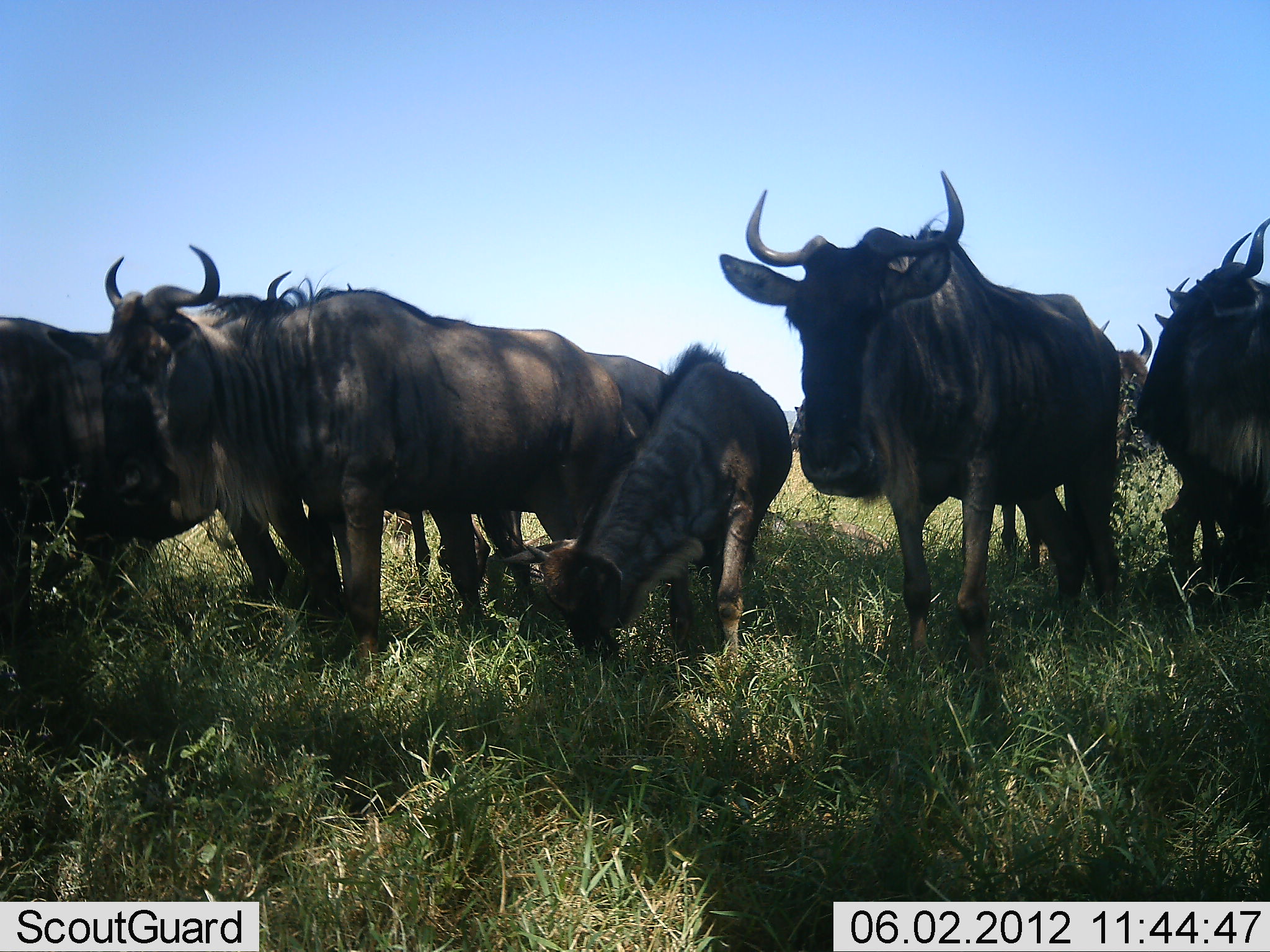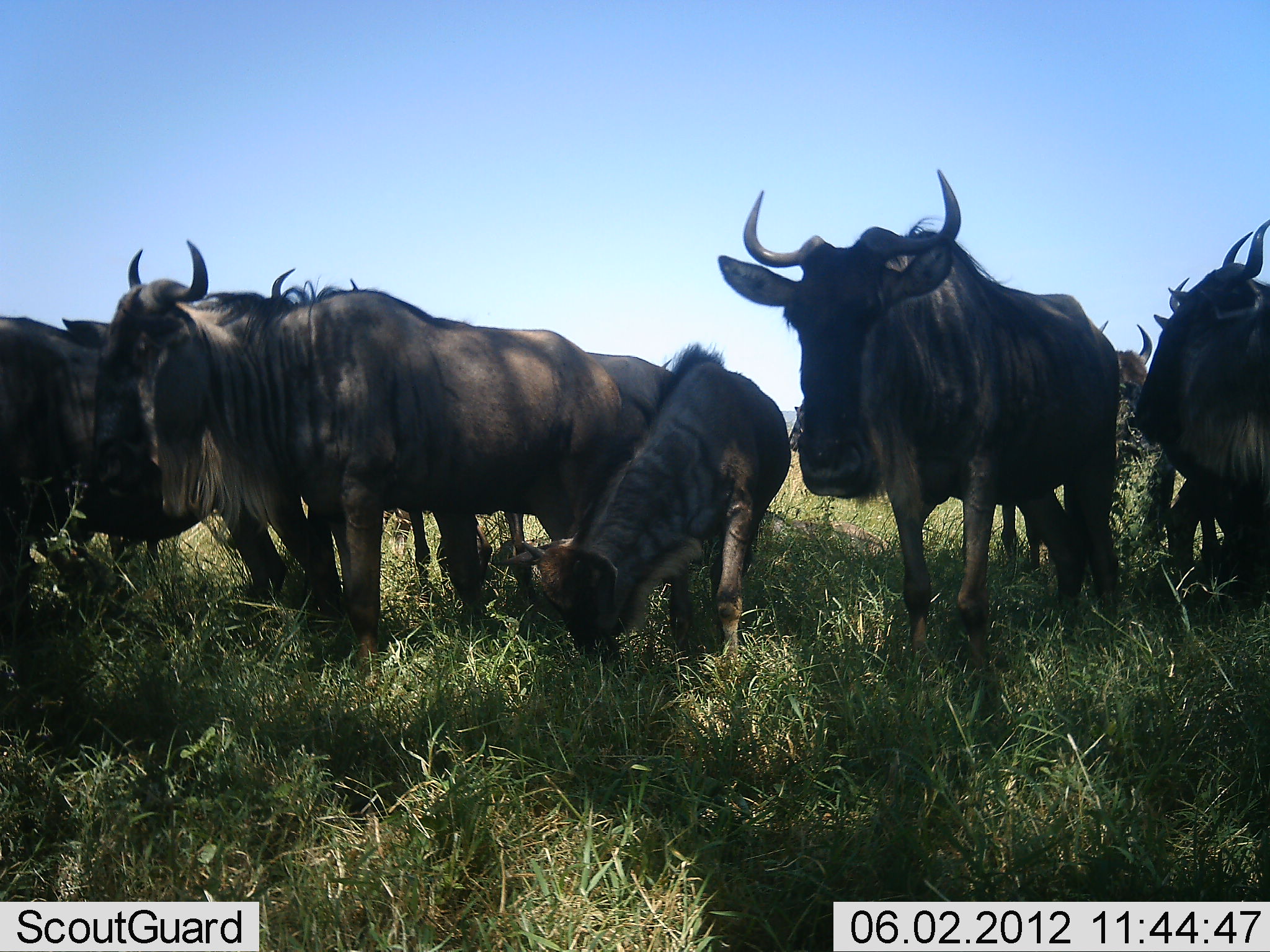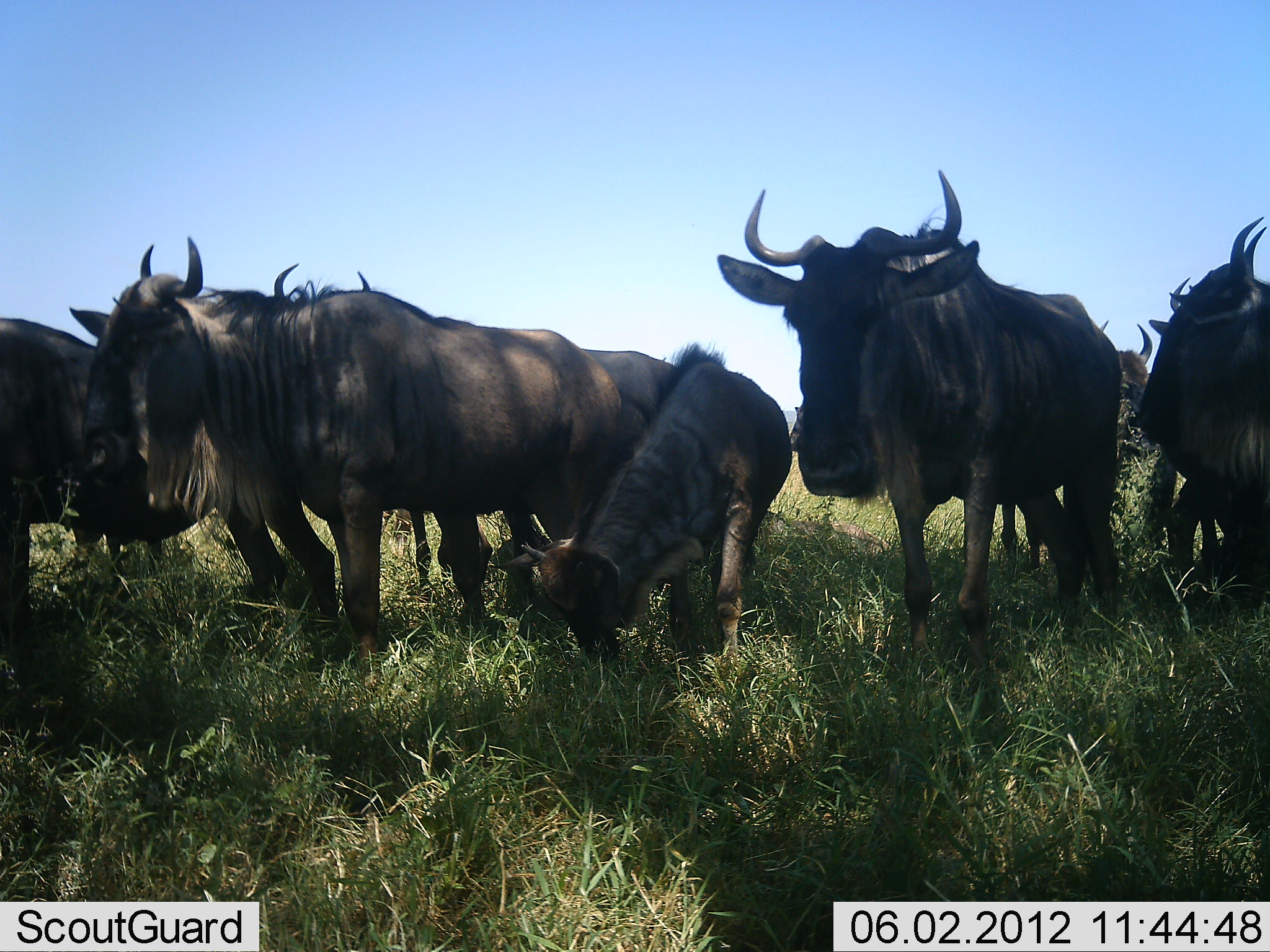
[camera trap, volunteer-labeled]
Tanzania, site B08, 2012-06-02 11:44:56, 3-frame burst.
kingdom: Animalia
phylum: Chordata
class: Mammalia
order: Artiodactyla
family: Bovidae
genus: Connochaetes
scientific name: Connochaetes taurinus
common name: blue wildebeest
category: wildebeest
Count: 6.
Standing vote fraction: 100%.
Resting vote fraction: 0%.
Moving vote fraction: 0%.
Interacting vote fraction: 0%.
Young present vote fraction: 90%.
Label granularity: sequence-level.